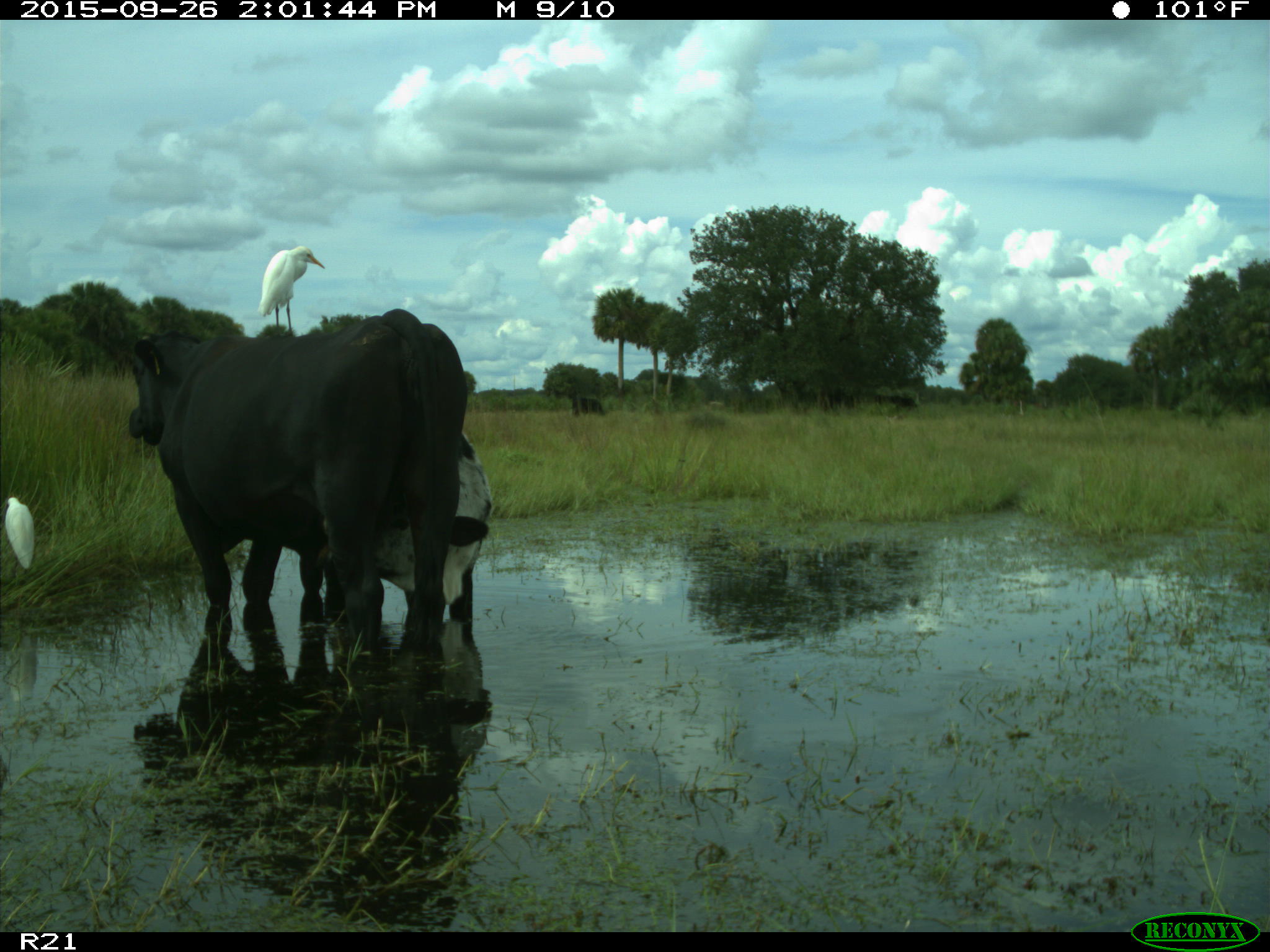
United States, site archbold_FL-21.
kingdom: Animalia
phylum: Chordata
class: Mammalia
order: Artiodactyla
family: Bovidae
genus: Bos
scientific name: Bos taurus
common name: domestic cow